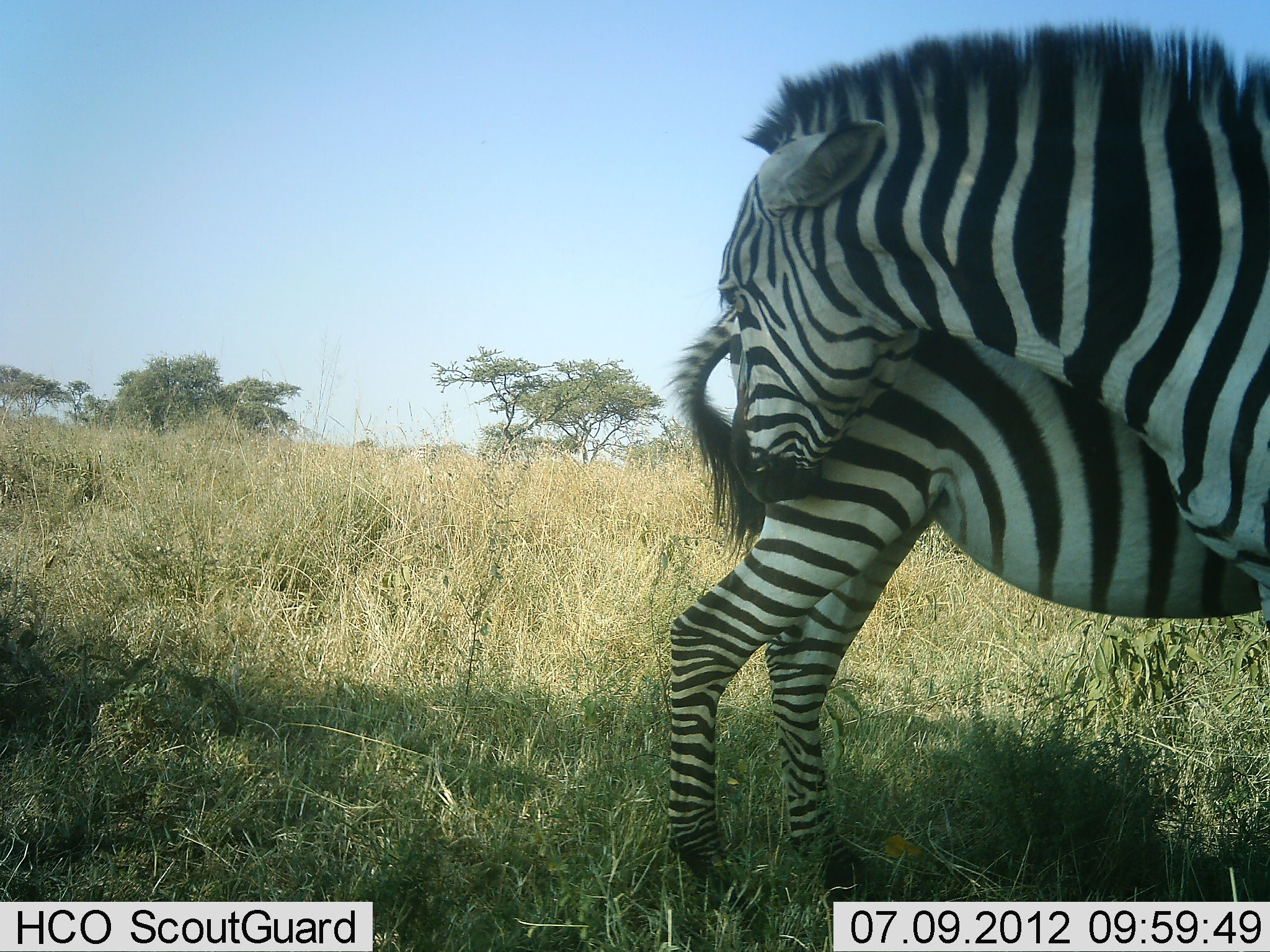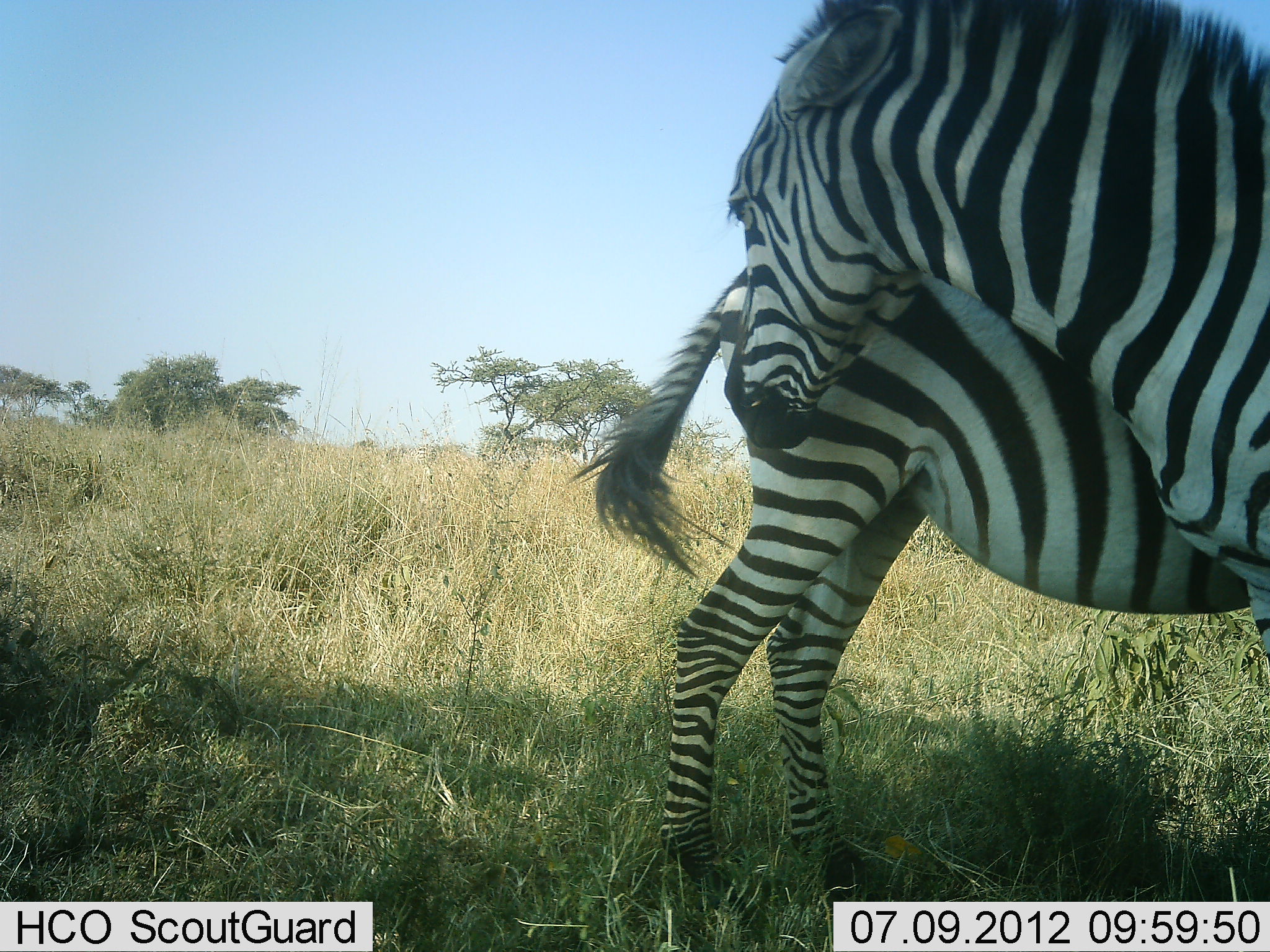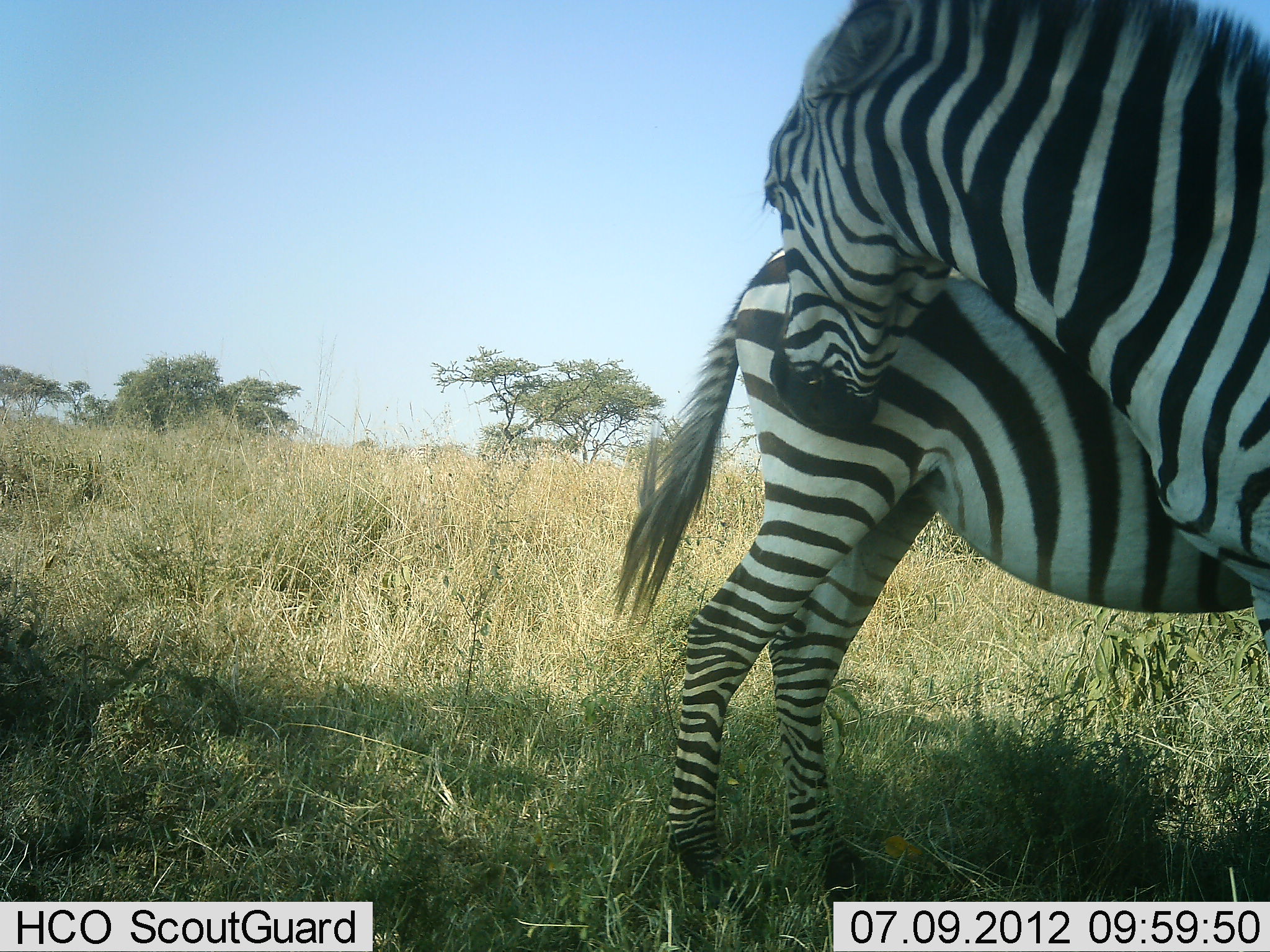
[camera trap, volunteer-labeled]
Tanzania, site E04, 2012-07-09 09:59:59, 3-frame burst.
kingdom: Animalia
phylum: Chordata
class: Mammalia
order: Perissodactyla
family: Equidae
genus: Equus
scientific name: Equus quagga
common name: plains zebra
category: zebra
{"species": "zebra (plains zebra) (Equus quagga)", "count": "2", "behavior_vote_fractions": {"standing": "20%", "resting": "0%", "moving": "10%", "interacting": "90%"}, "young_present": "0%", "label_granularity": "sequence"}